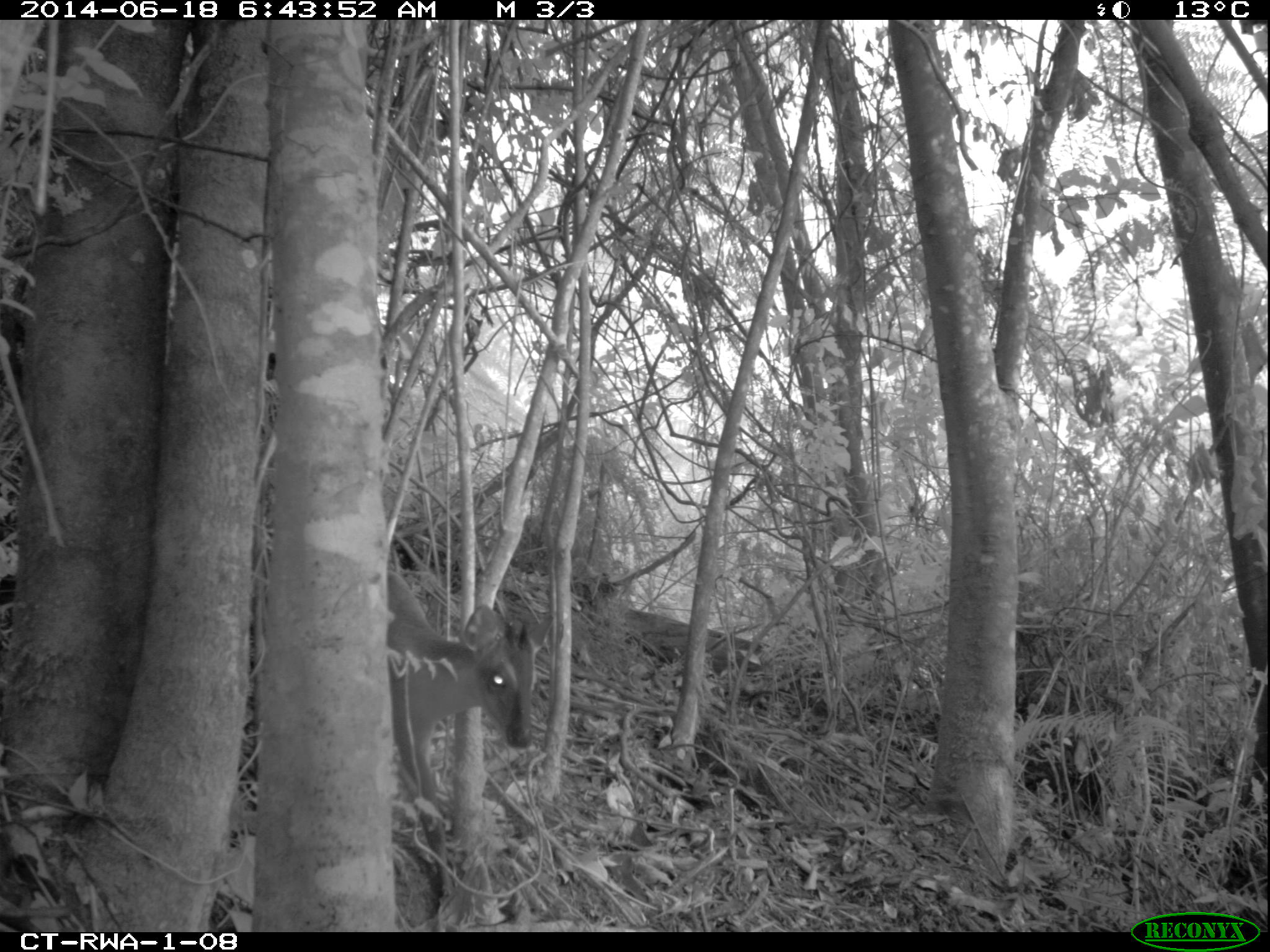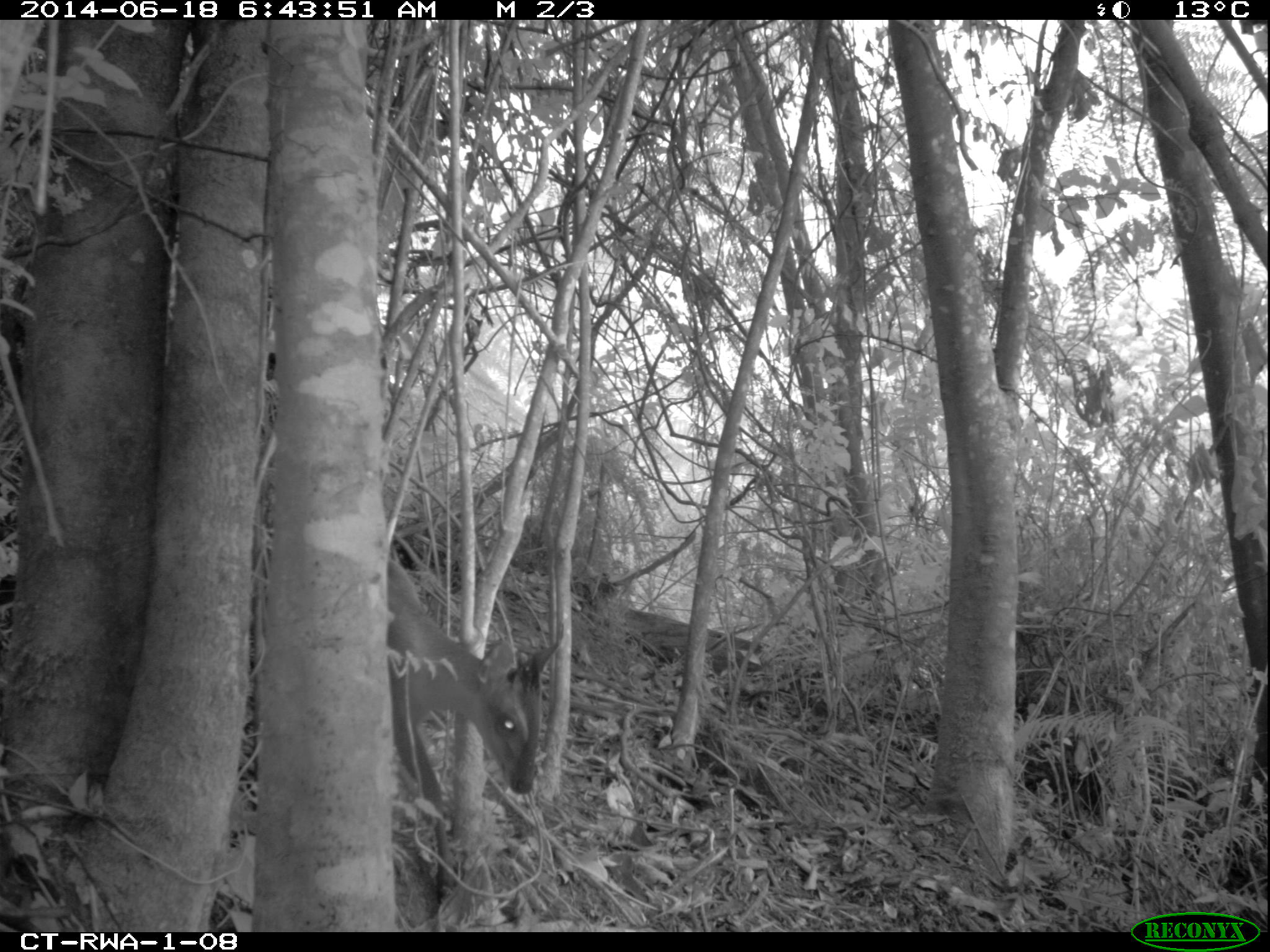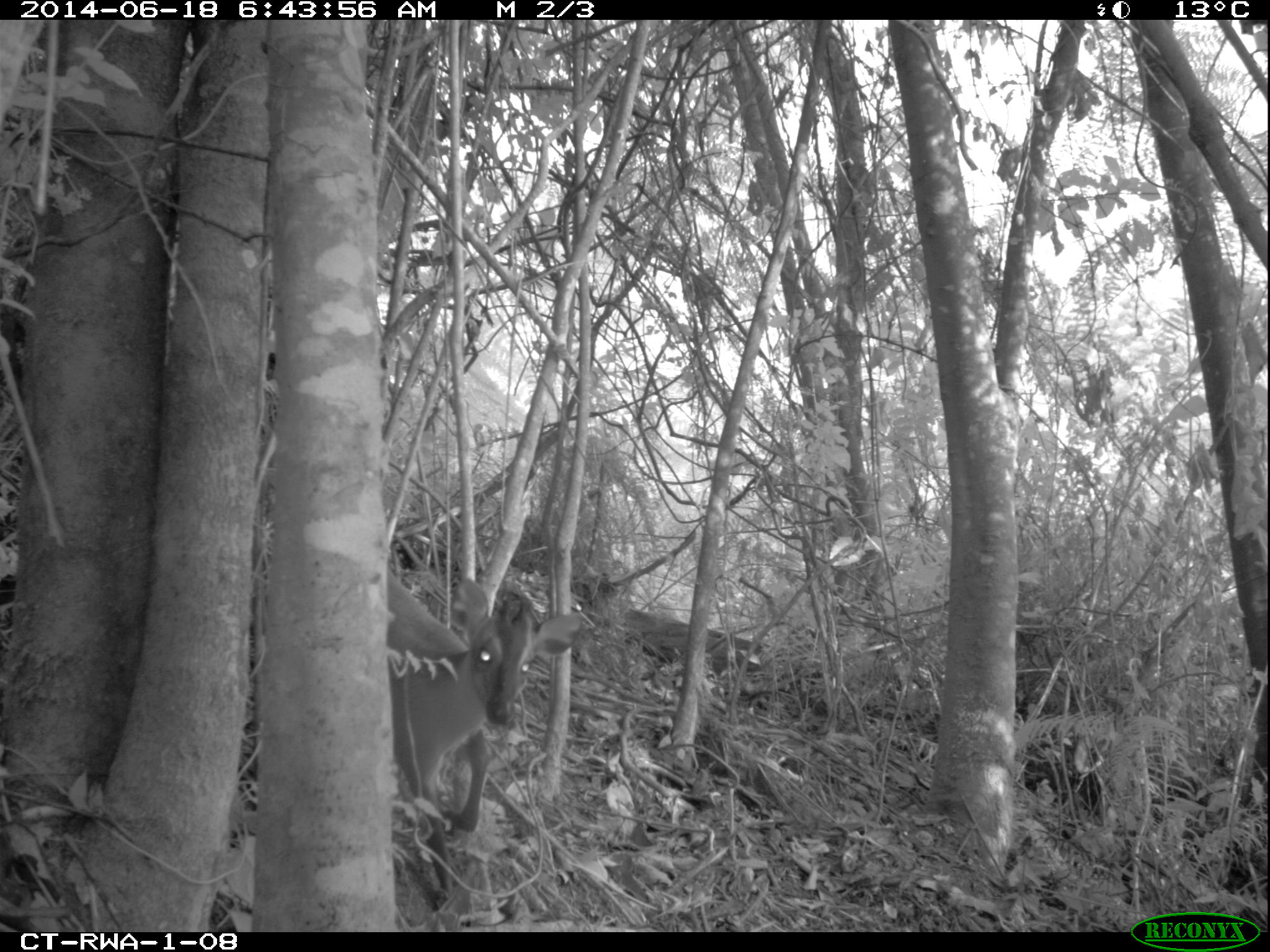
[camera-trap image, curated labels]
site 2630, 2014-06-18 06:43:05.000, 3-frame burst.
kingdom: Animalia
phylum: Chordata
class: Mammalia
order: Artiodactyla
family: Bovidae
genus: Cephalophus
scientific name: Cephalophus nigrifrons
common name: black-fronted duiker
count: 1